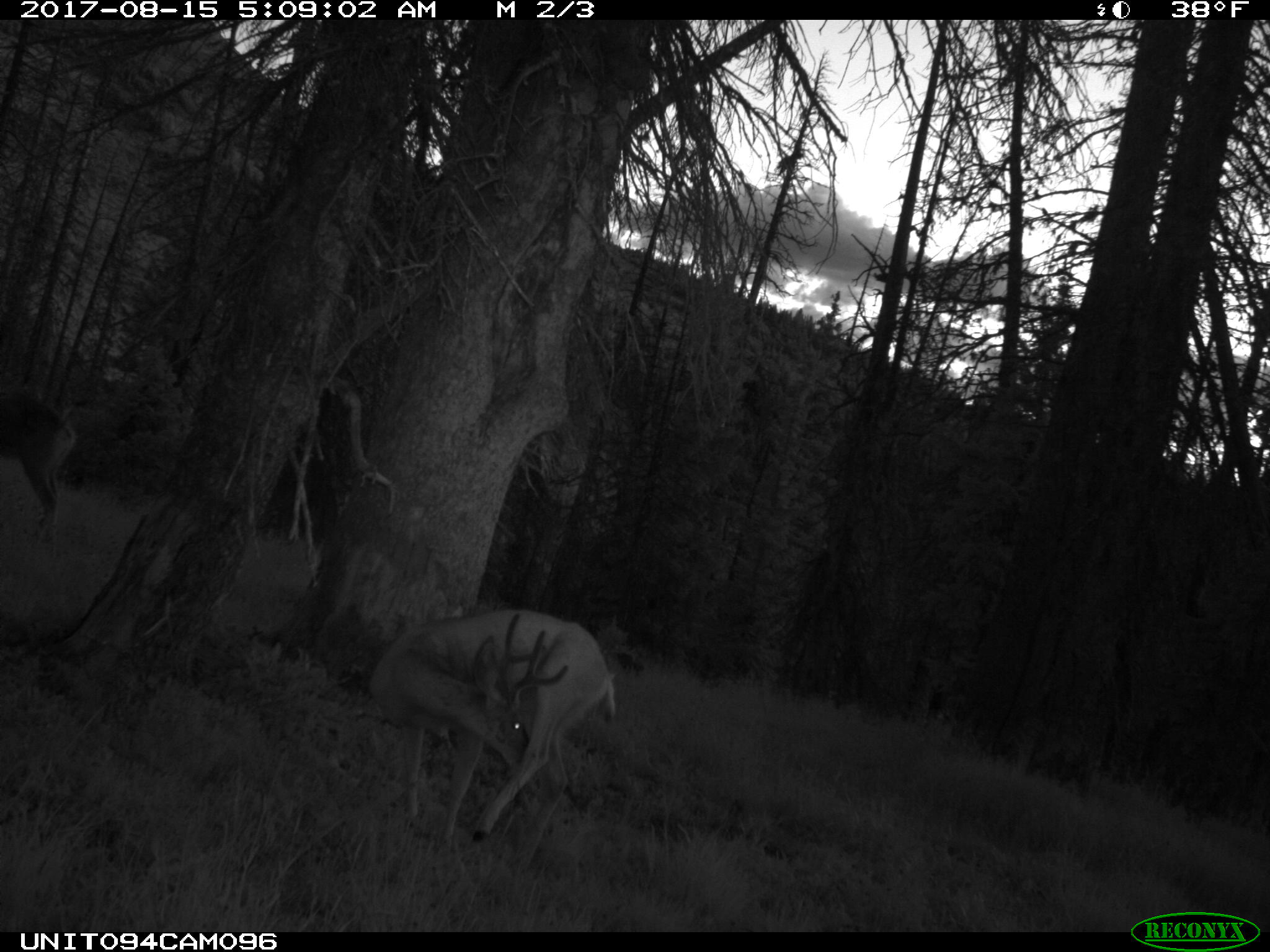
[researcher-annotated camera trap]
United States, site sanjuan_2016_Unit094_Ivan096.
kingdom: Animalia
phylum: Chordata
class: Mammalia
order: Artiodactyla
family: Cervidae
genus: Odocoileus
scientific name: Odocoileus hemionus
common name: mule deer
Odocoileus hemionus (mule deer).